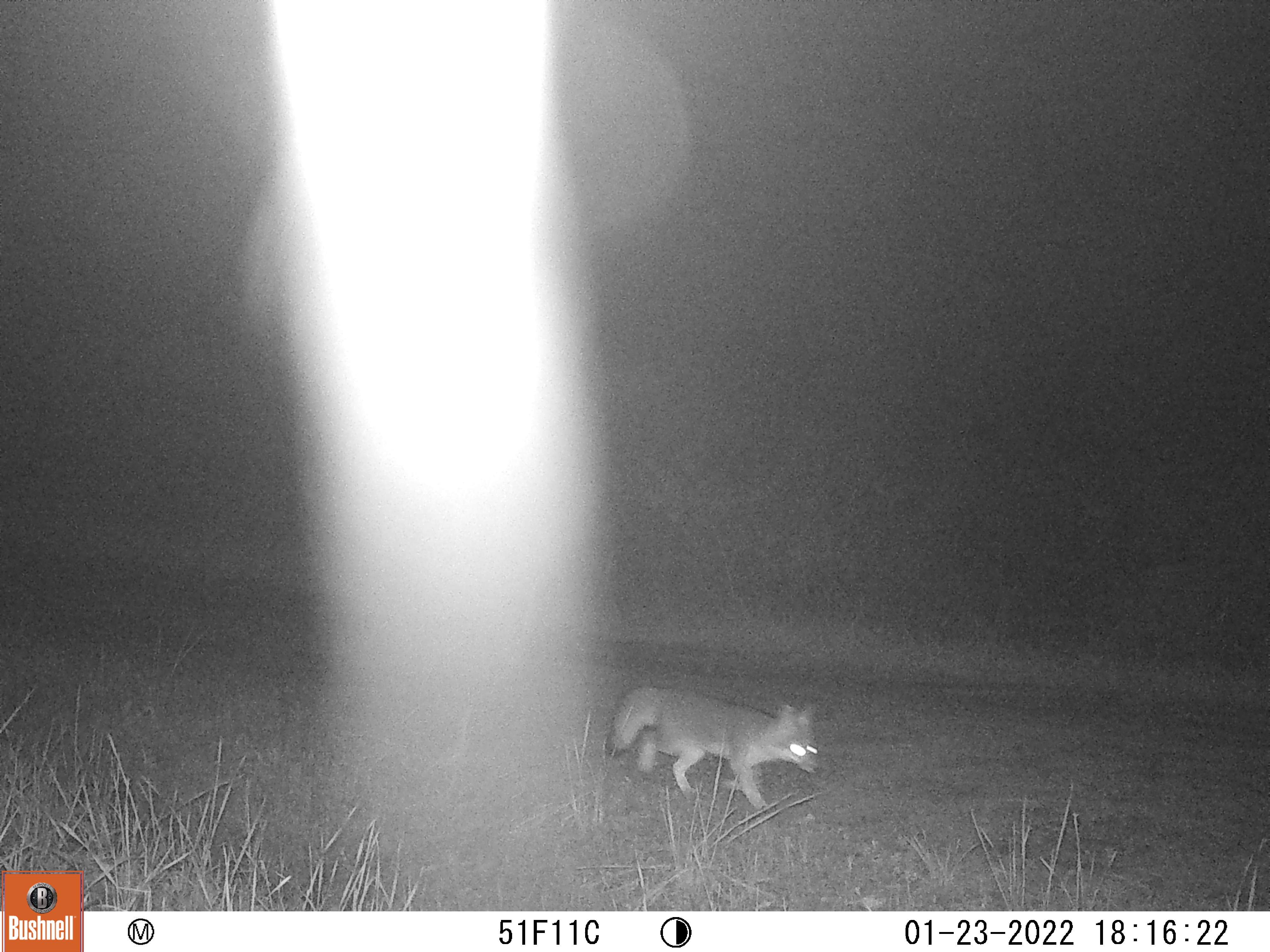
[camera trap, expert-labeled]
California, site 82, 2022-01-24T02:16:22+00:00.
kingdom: Animalia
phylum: Chordata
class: Mammalia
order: Carnivora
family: Canidae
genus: Urocyon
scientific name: Urocyon cinereoargenteus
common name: gray fox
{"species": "gray fox (Urocyon cinereoargenteus)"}